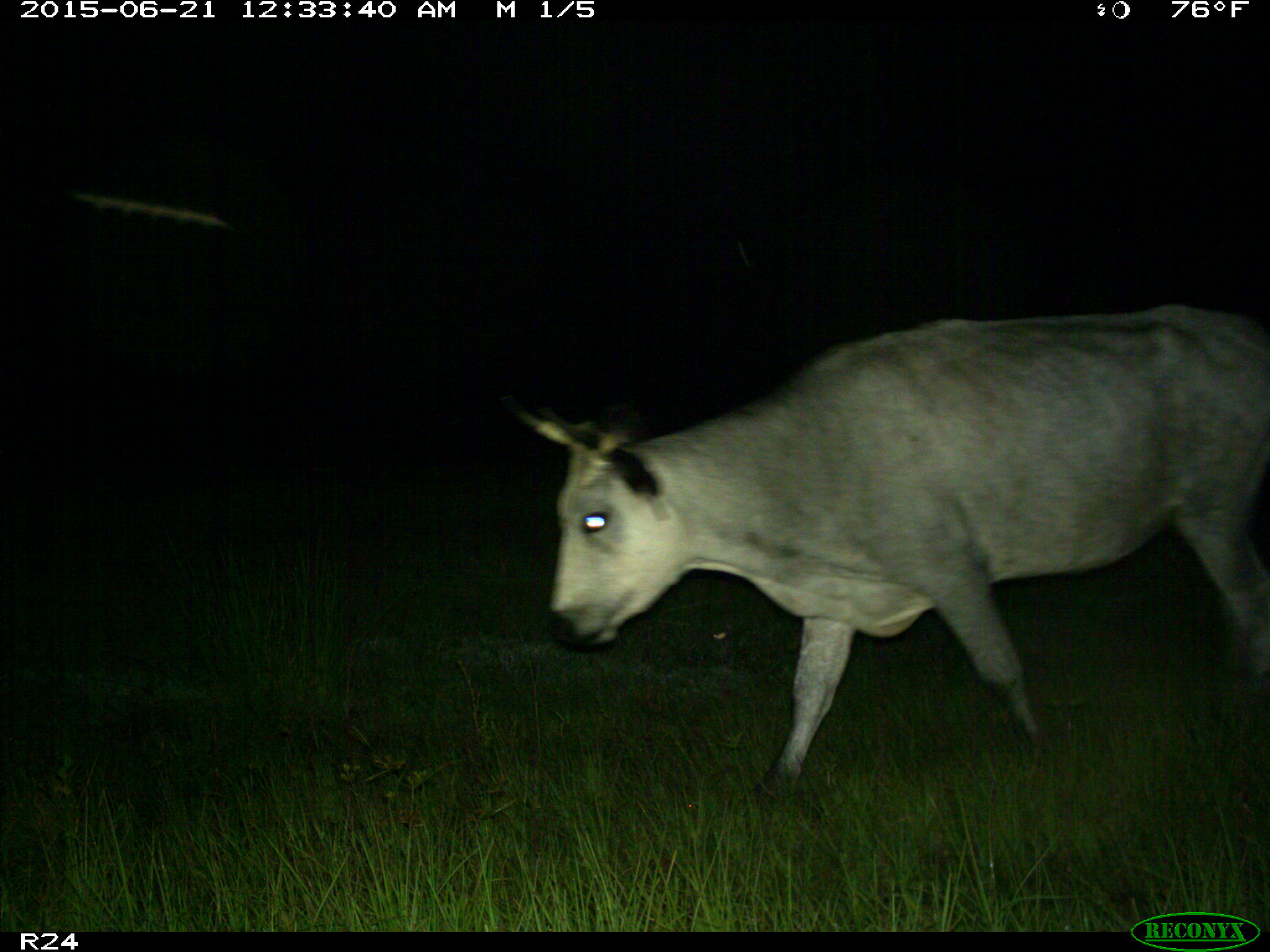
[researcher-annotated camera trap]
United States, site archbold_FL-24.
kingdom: Animalia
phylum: Chordata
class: Mammalia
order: Artiodactyla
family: Bovidae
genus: Bos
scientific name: Bos taurus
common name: domestic cow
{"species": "Bos taurus (domestic cow)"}